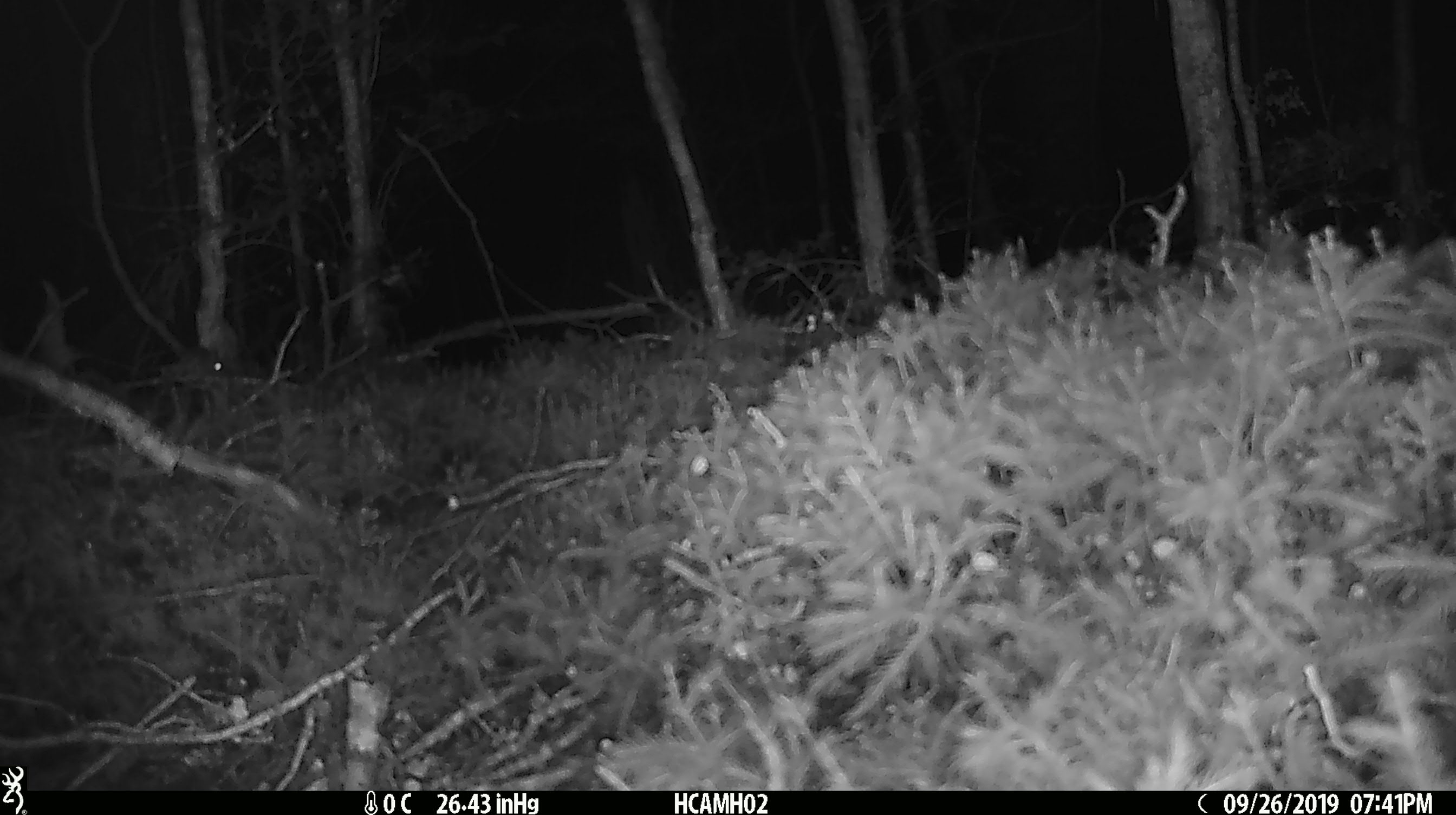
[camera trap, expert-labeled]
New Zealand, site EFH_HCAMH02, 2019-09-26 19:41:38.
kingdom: Animalia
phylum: Chordata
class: Mammalia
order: Rodentia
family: Muridae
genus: Mus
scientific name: Mus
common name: mouse